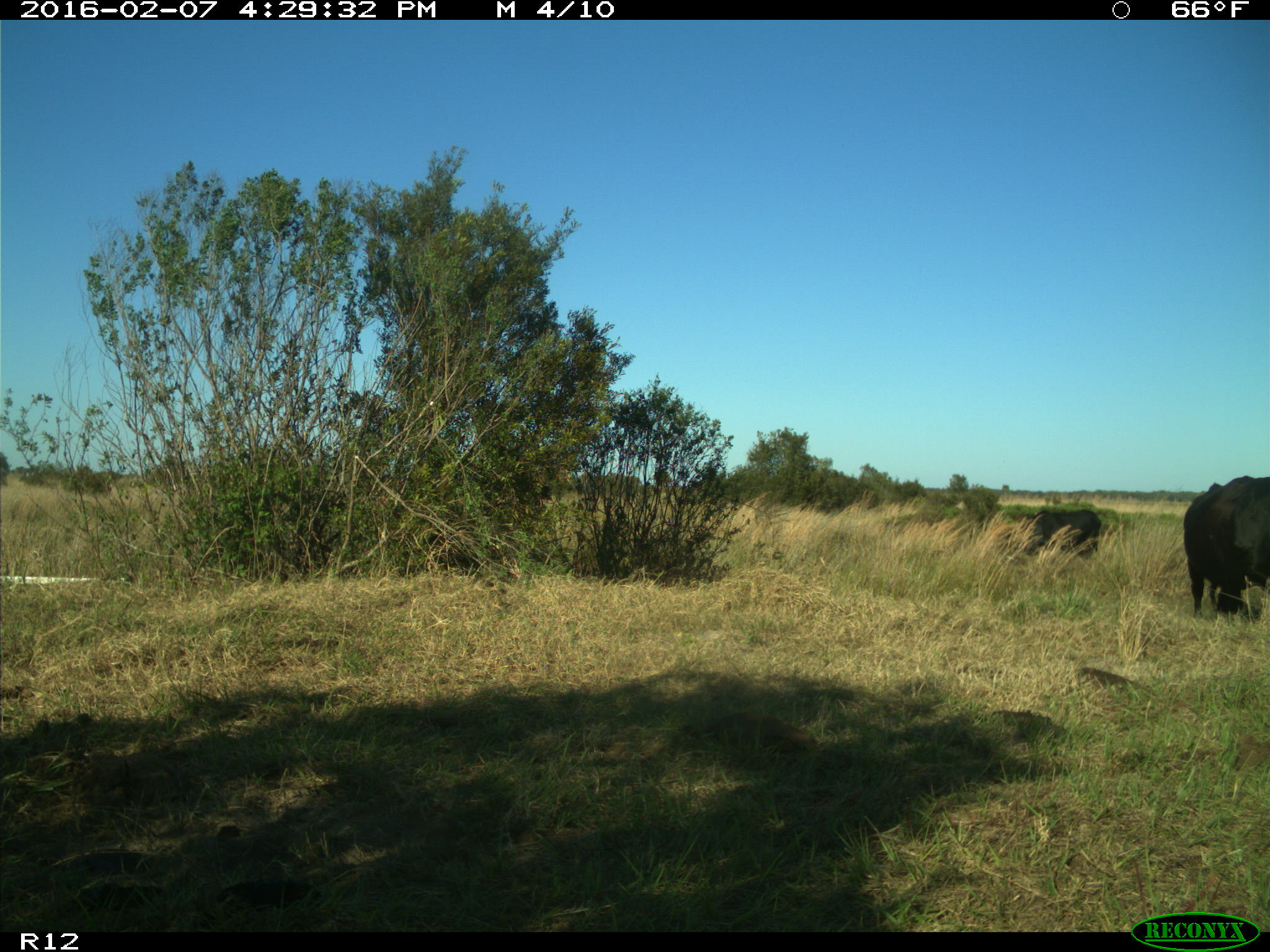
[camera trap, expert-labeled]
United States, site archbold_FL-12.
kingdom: Animalia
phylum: Chordata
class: Mammalia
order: Artiodactyla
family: Bovidae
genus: Bos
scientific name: Bos taurus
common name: domestic cow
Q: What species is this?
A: Bos taurus (domestic cow).